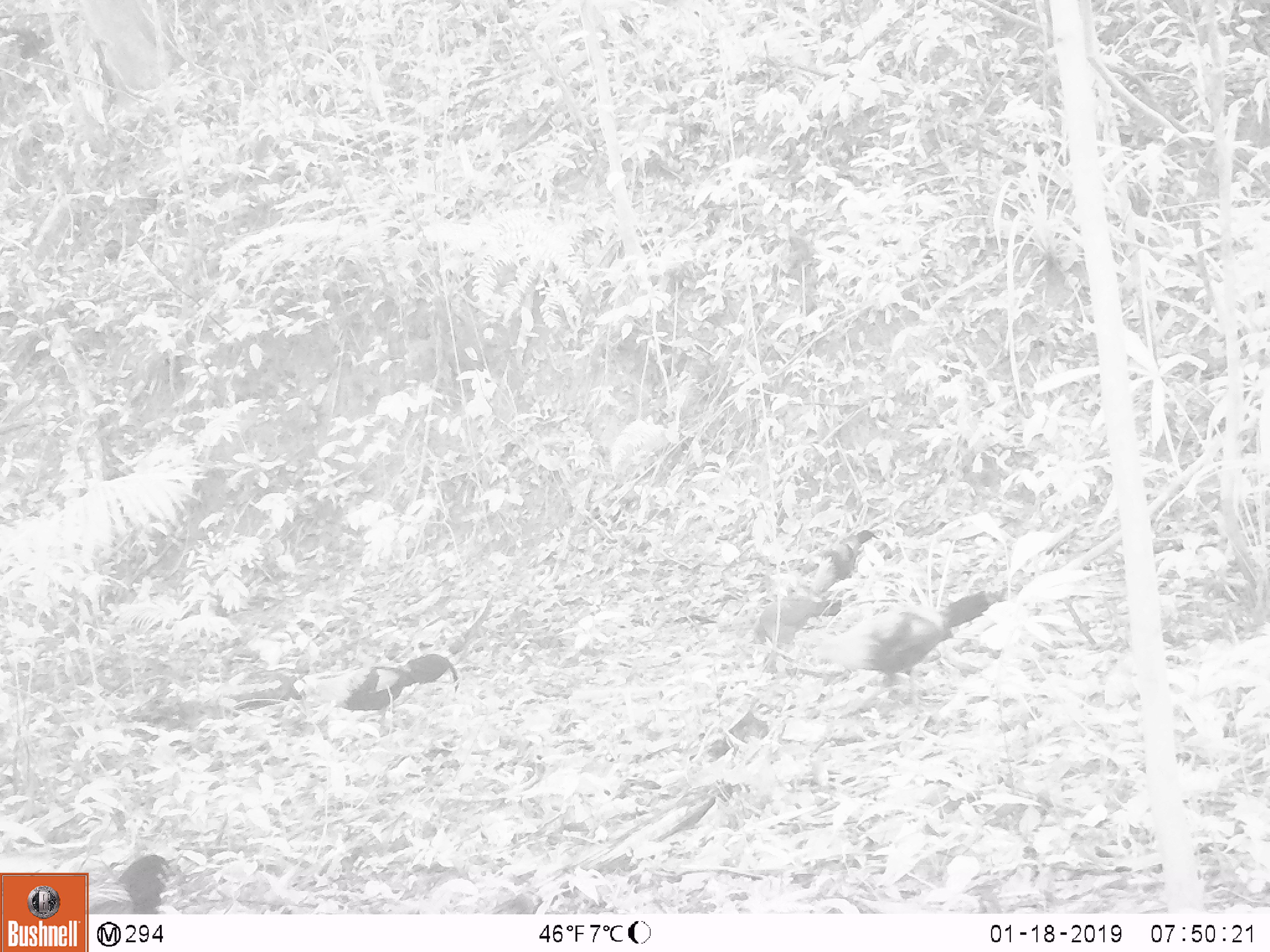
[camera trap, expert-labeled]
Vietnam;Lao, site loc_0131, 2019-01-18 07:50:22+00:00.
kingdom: Animalia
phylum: Chordata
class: Aves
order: Galliformes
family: Phasianidae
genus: Gallus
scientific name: Gallus gallus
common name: red junglefowl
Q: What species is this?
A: Red junglefowl (Gallus gallus).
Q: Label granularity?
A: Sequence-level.